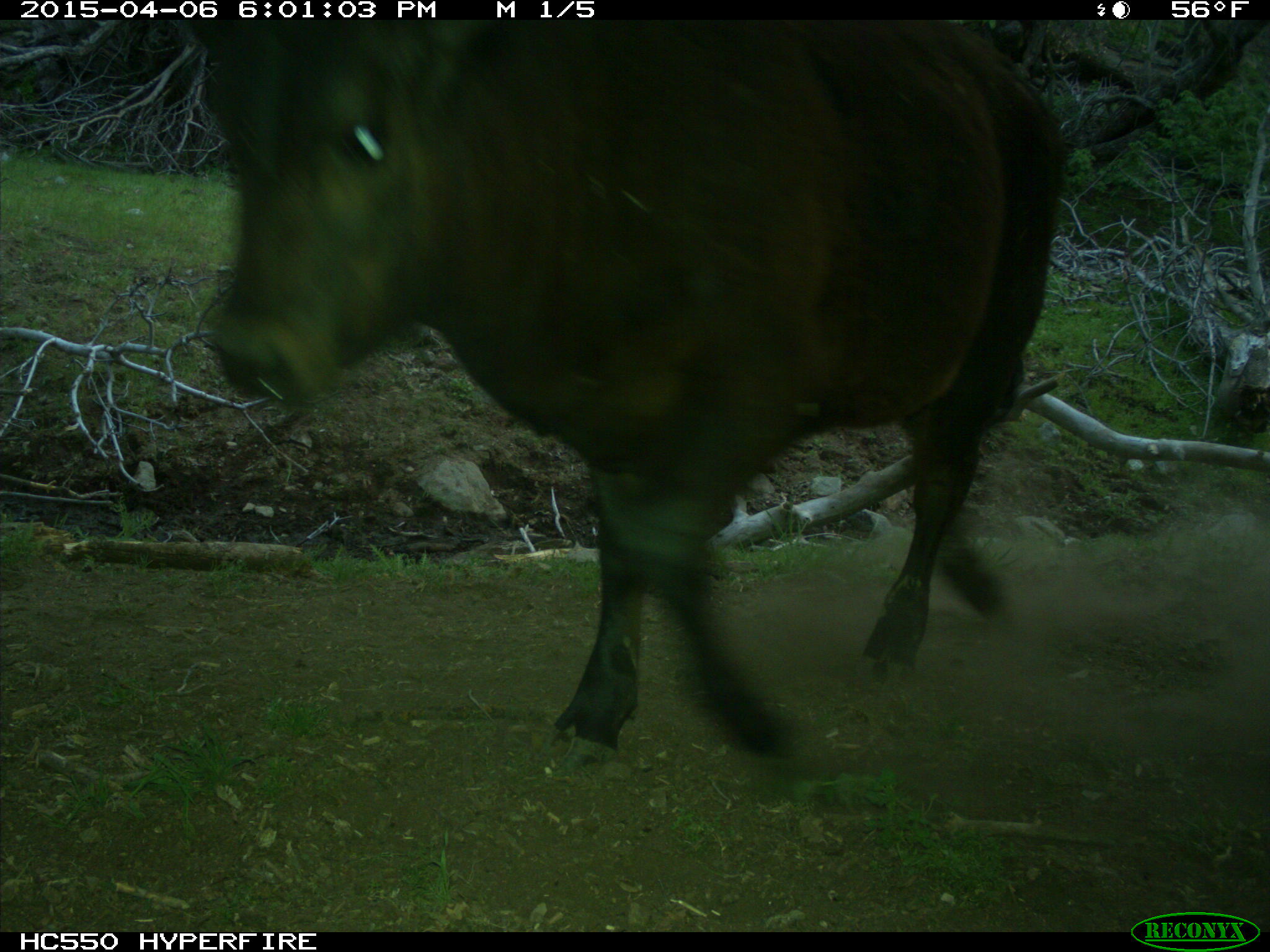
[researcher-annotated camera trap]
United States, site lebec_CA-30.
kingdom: Animalia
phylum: Chordata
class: Mammalia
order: Artiodactyla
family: Bovidae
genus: Bos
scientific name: Bos taurus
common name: domestic cow